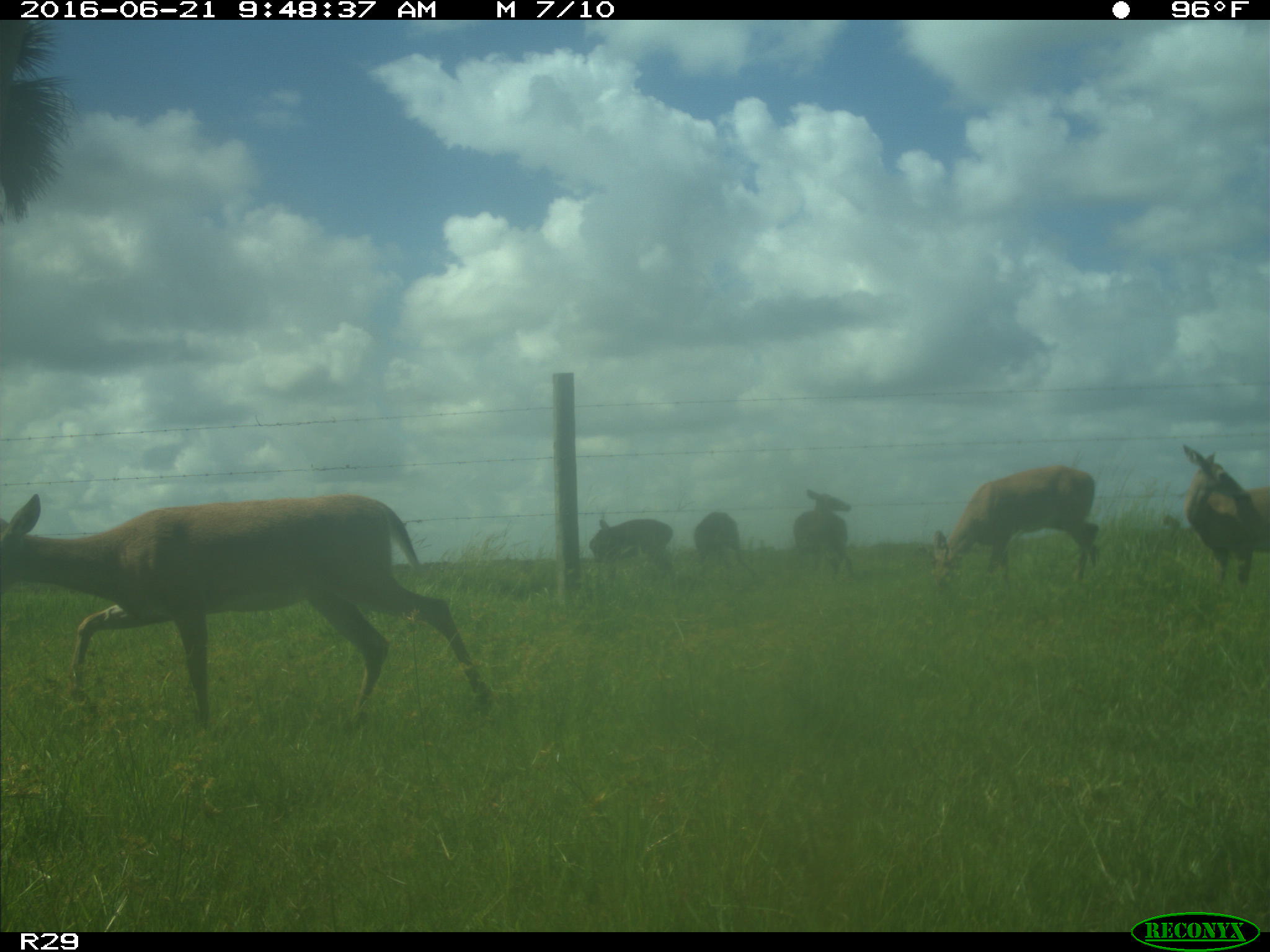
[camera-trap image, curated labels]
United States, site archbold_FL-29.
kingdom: Animalia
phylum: Chordata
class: Mammalia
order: Artiodactyla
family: Cervidae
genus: Odocoileus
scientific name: Odocoileus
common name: deer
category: unidentified deer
Unidentified deer (deer) (Odocoileus).